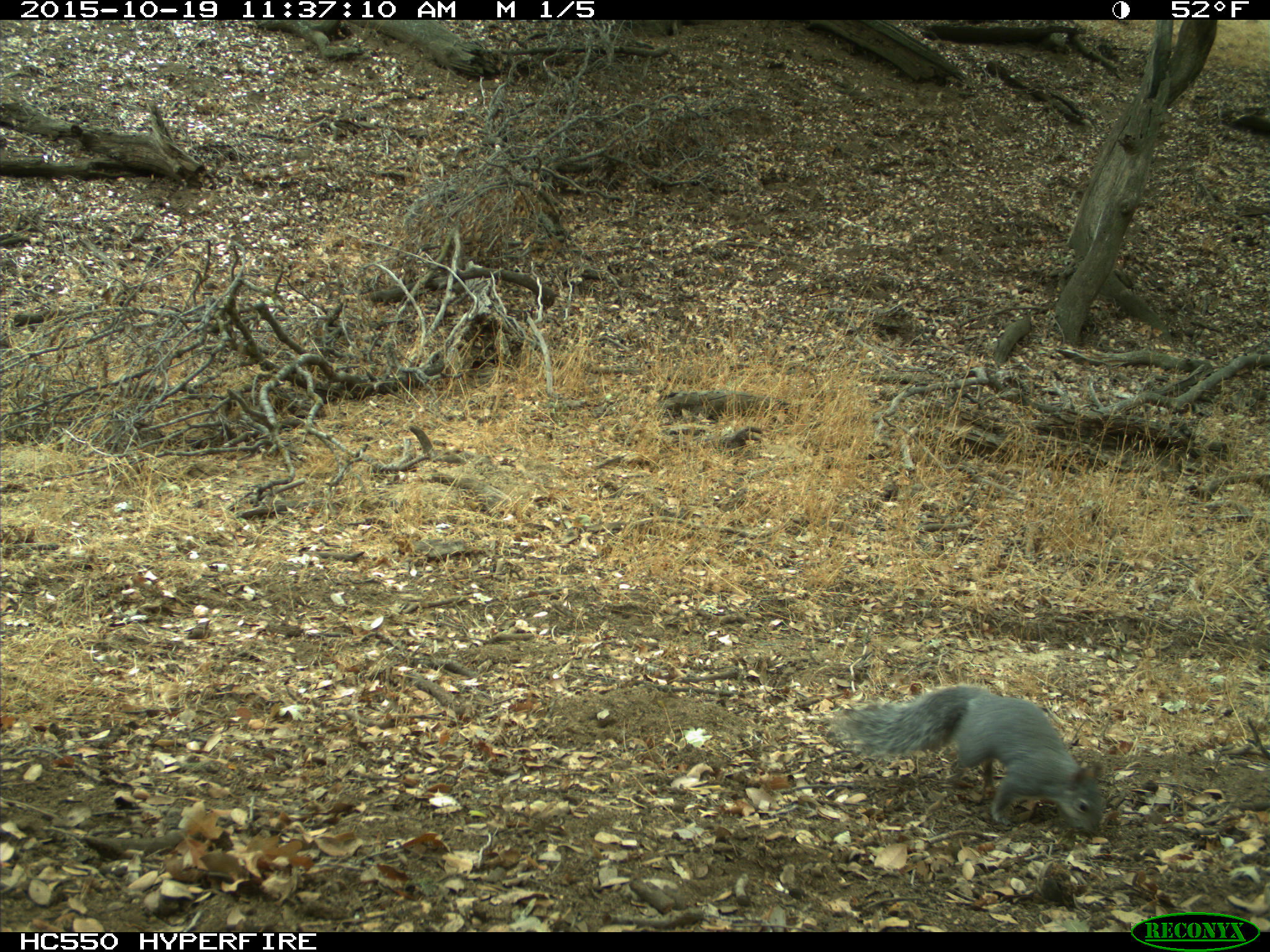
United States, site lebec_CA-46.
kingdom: Animalia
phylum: Chordata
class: Mammalia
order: Rodentia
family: Sciuridae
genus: Sciurus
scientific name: Sciurus carolinensis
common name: eastern gray squirrel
Sciurus carolinensis (eastern gray squirrel).